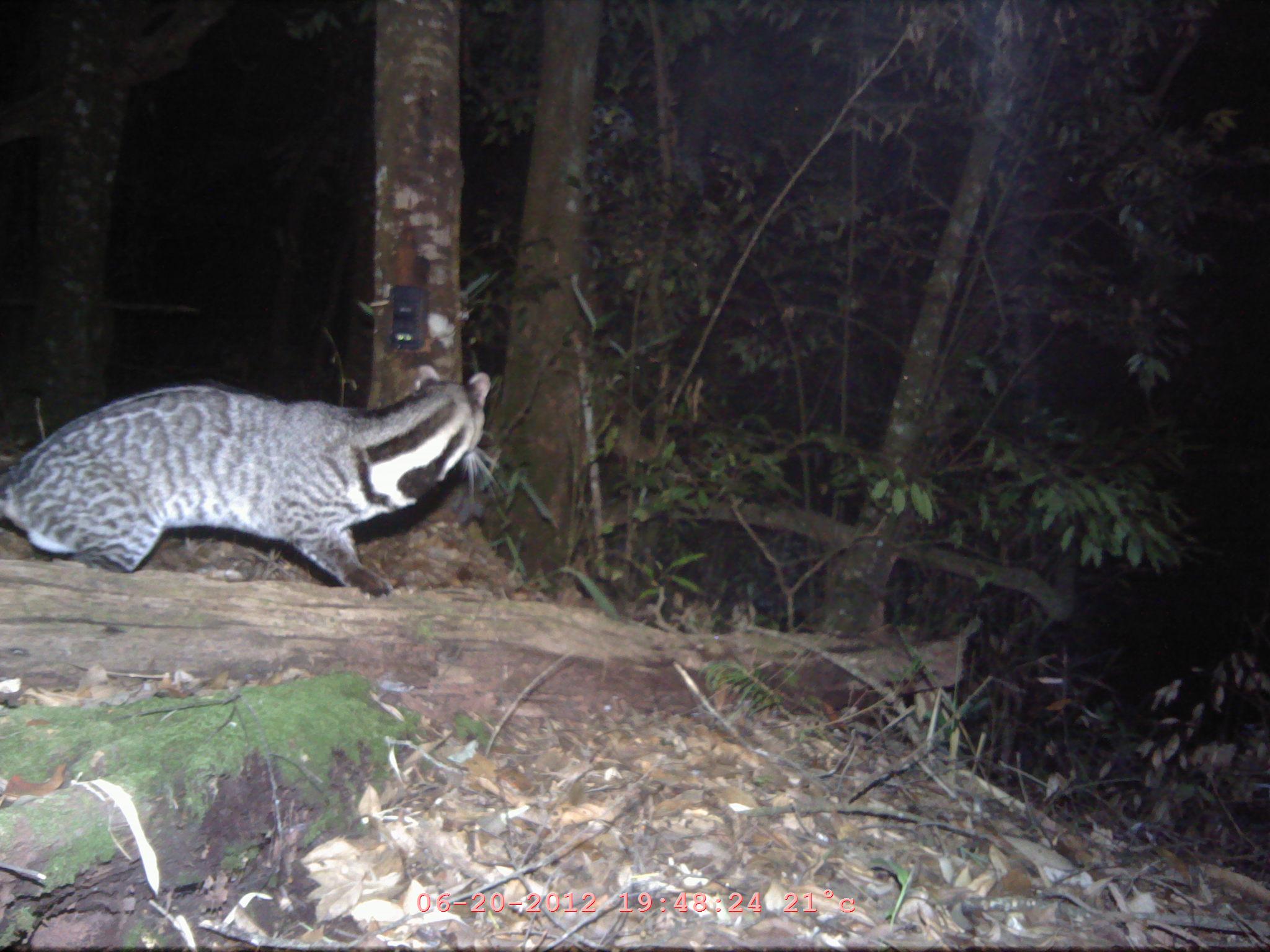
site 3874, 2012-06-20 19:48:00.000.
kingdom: Animalia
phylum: Chordata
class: Mammalia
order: Carnivora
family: Viverridae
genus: Viverra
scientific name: Viverra zibetha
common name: large indian civet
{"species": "Viverra zibetha (large indian civet)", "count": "1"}